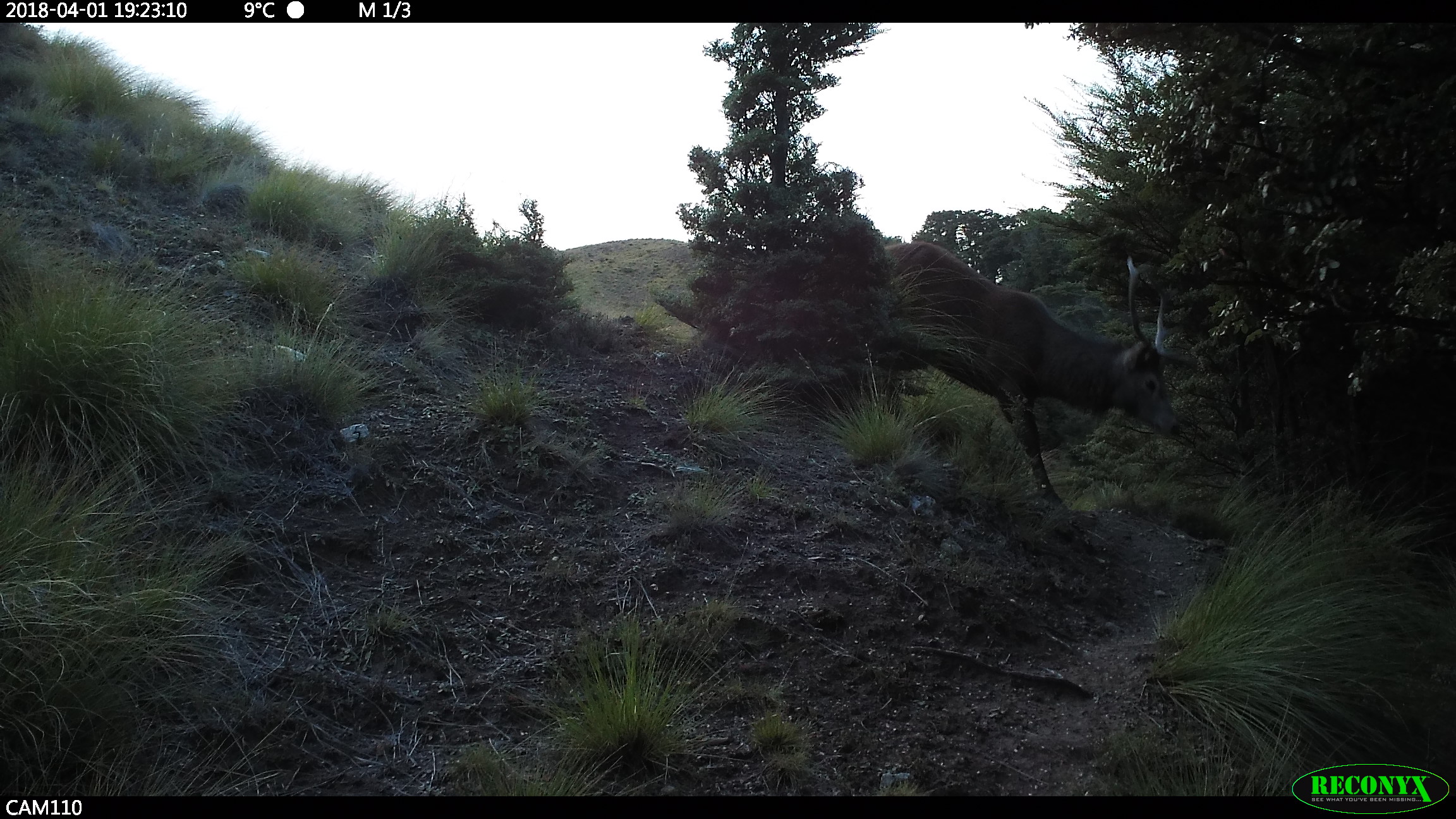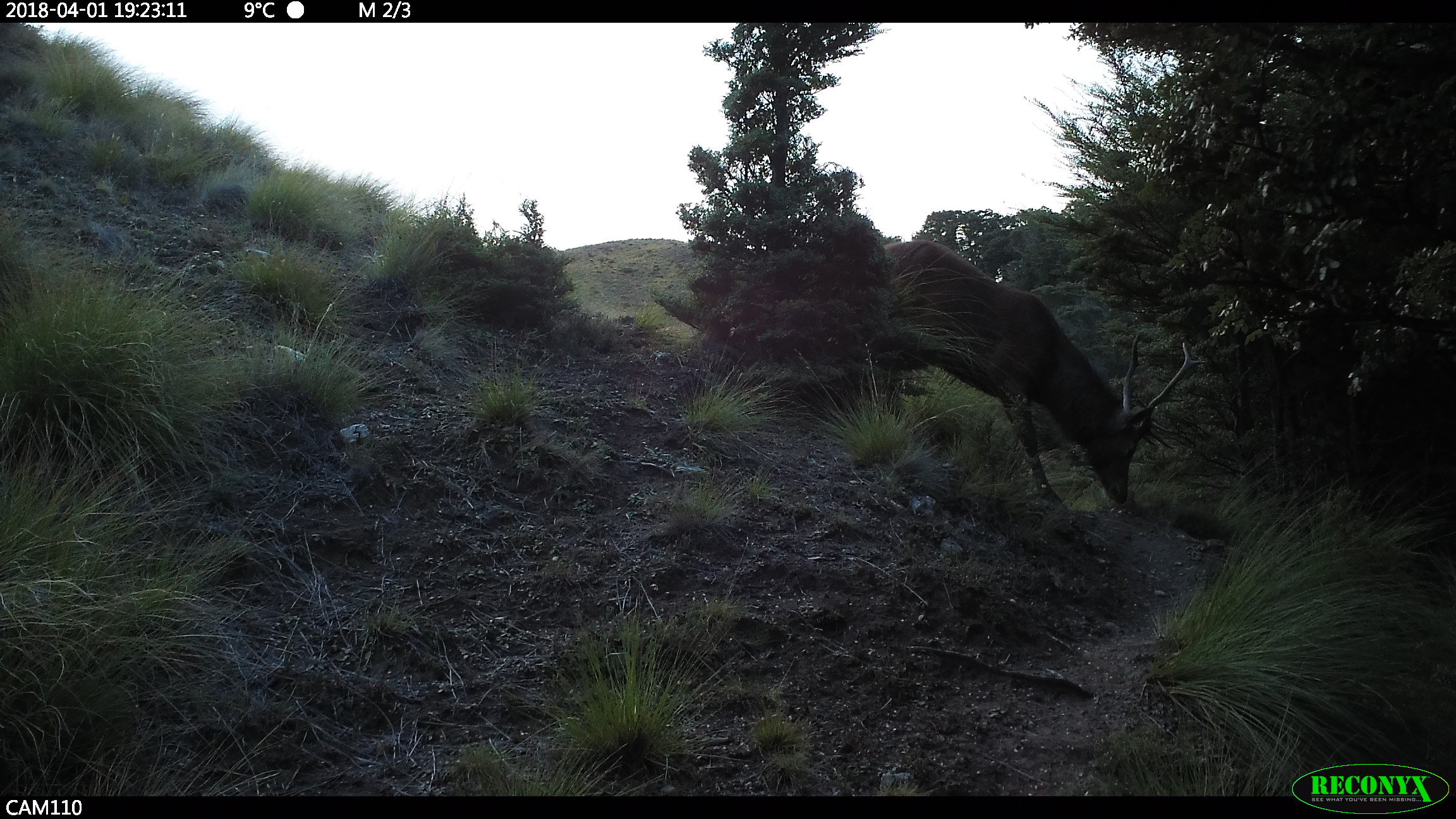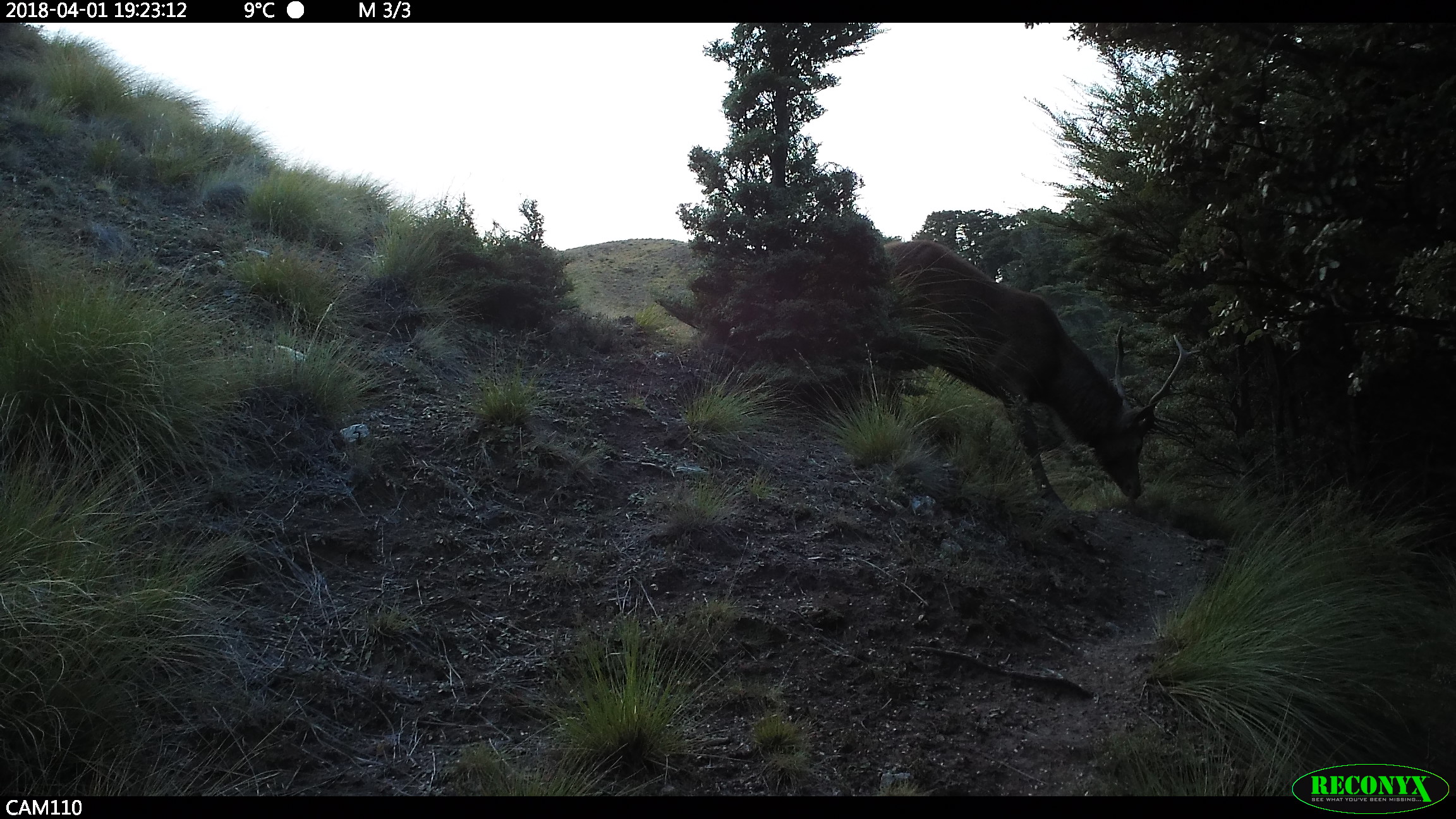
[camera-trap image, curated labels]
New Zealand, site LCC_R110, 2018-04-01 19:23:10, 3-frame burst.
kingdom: Animalia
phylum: Chordata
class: Mammalia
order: Artiodactyla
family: Cervidae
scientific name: Cervidae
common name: deer